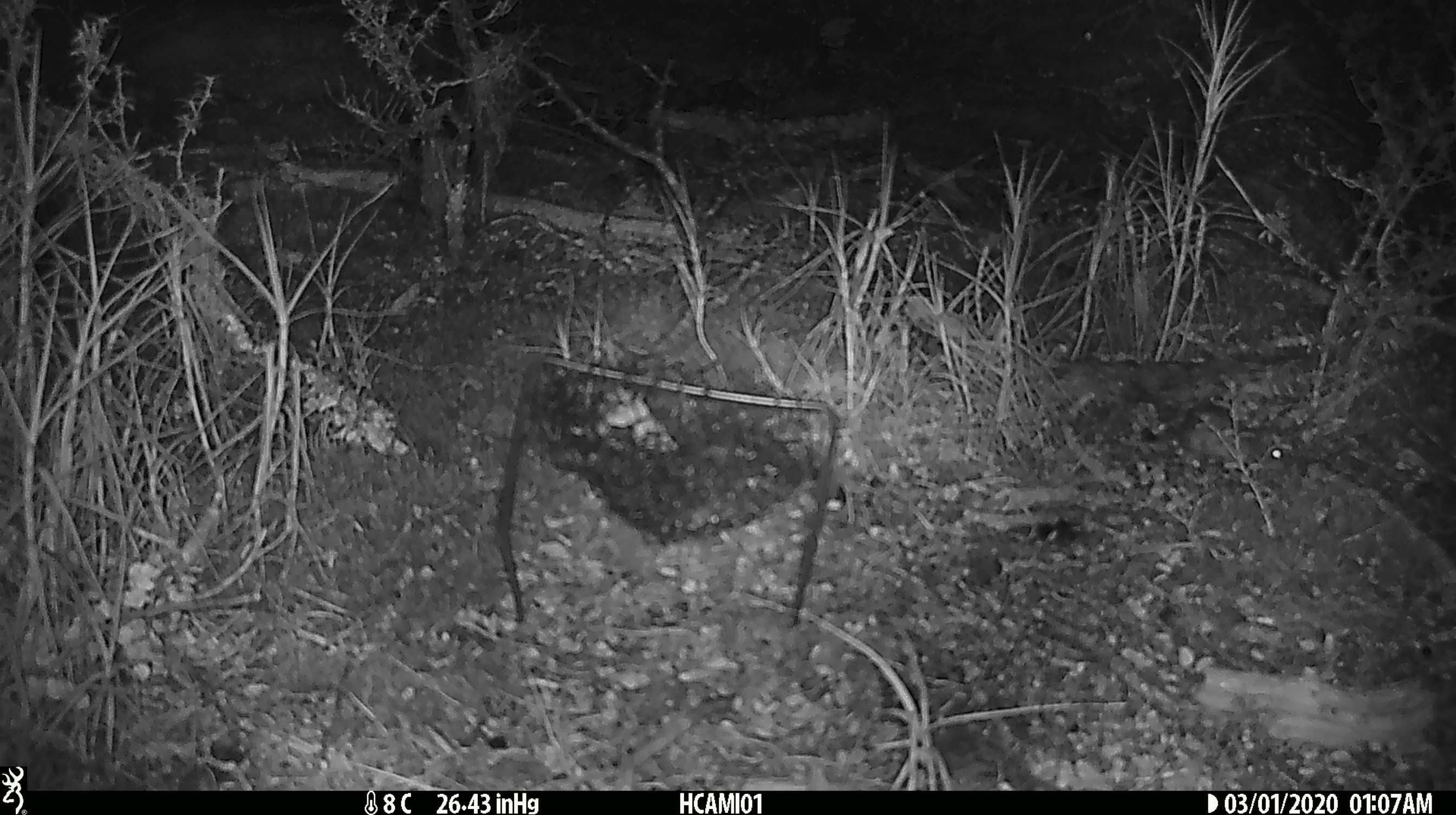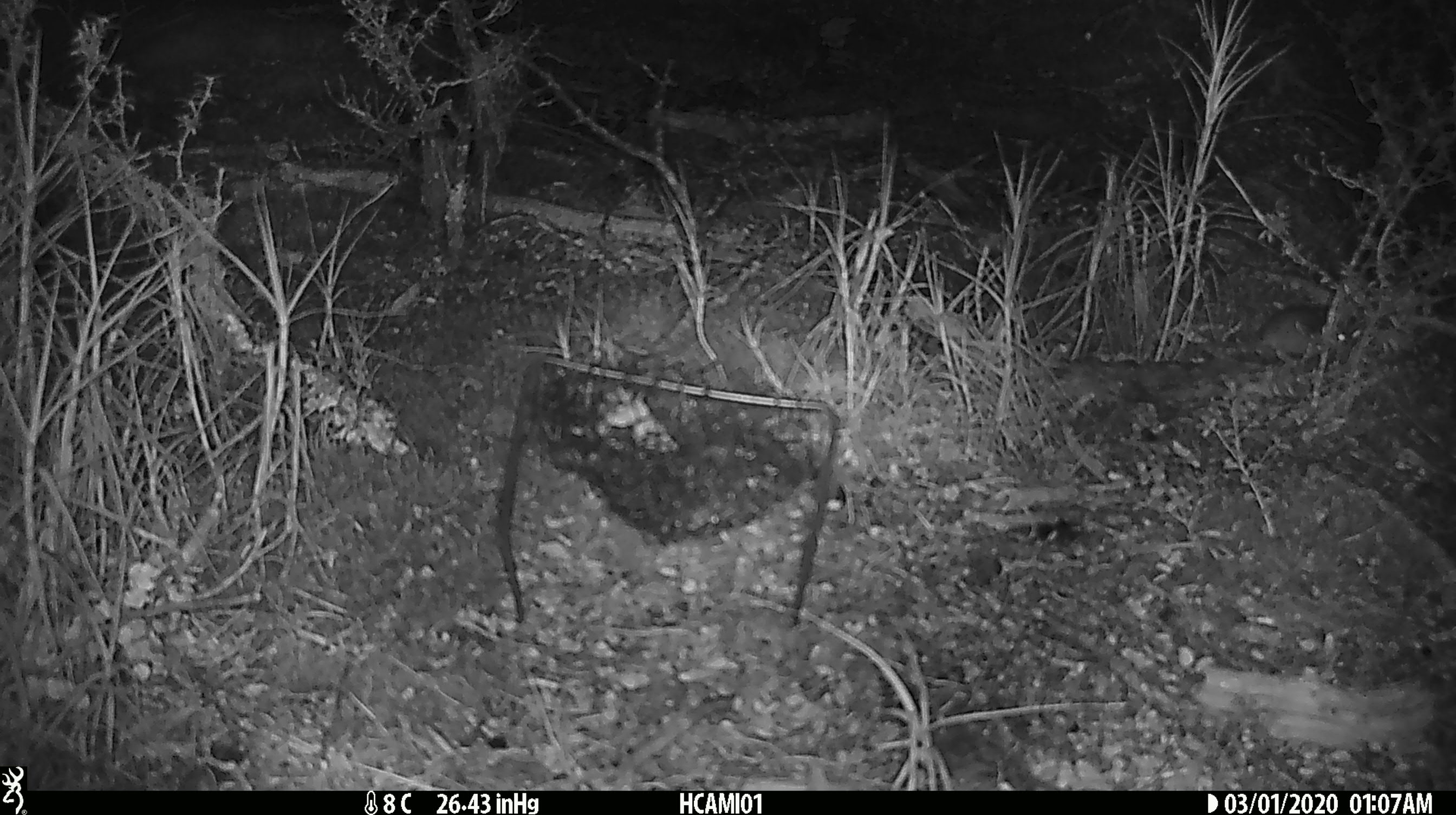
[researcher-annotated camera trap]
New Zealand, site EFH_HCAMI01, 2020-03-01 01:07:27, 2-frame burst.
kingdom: Animalia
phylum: Chordata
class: Mammalia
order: Rodentia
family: Muridae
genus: Mus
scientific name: Mus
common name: mouse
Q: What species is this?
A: Mouse (Mus).